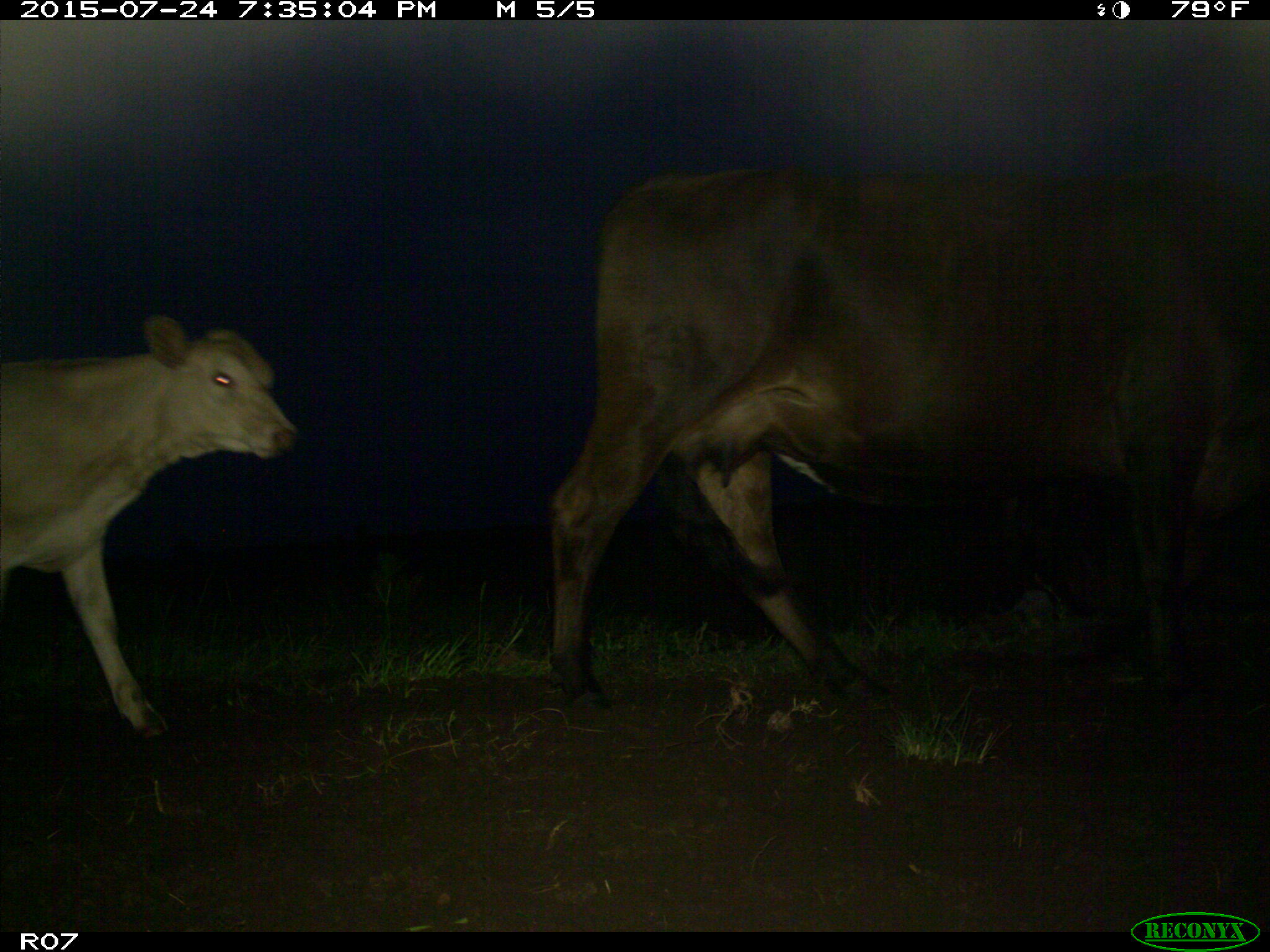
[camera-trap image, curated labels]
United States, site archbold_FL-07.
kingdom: Animalia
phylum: Chordata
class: Mammalia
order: Artiodactyla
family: Bovidae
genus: Bos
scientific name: Bos taurus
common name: domestic cow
Bos taurus (domestic cow).